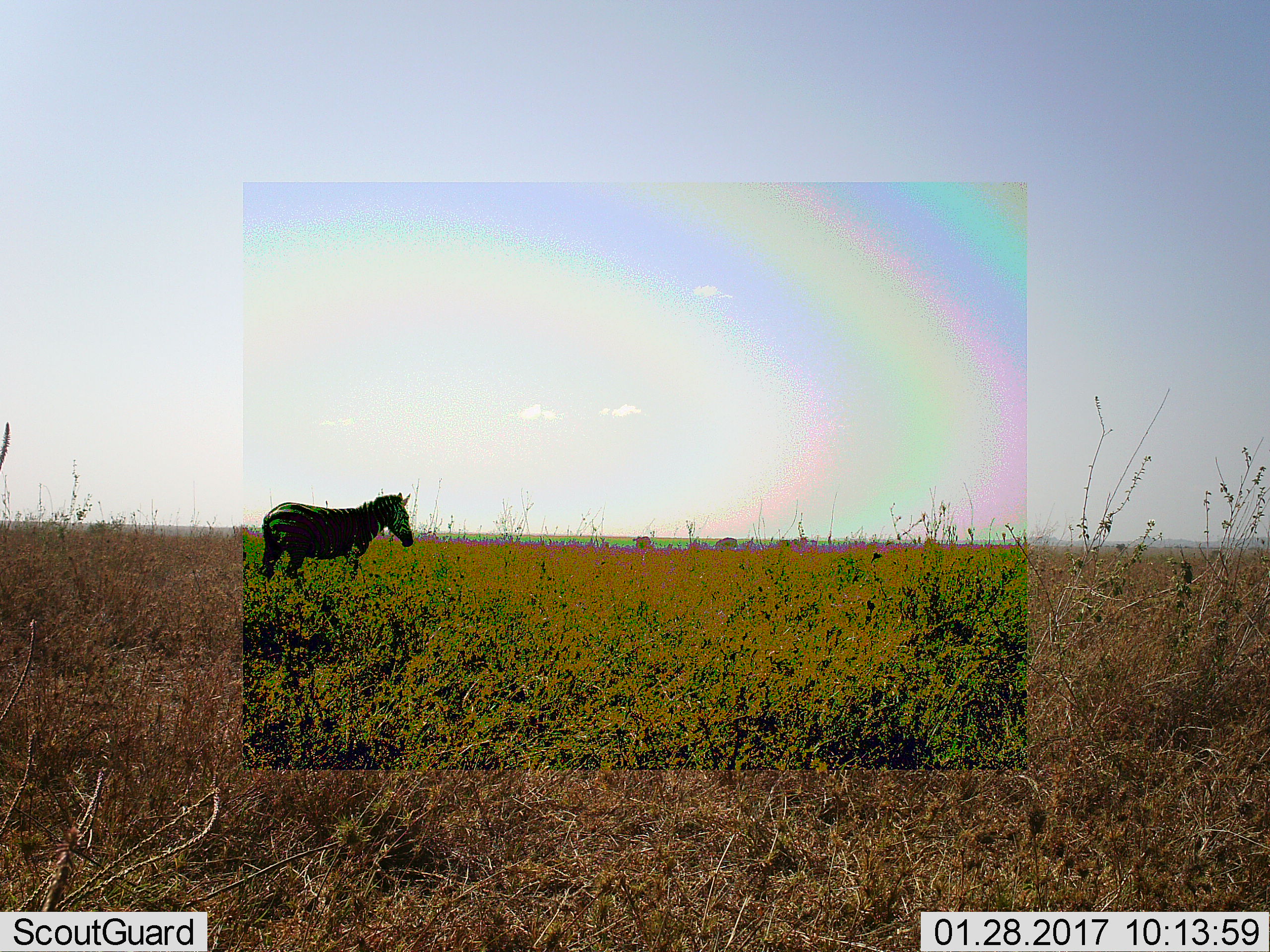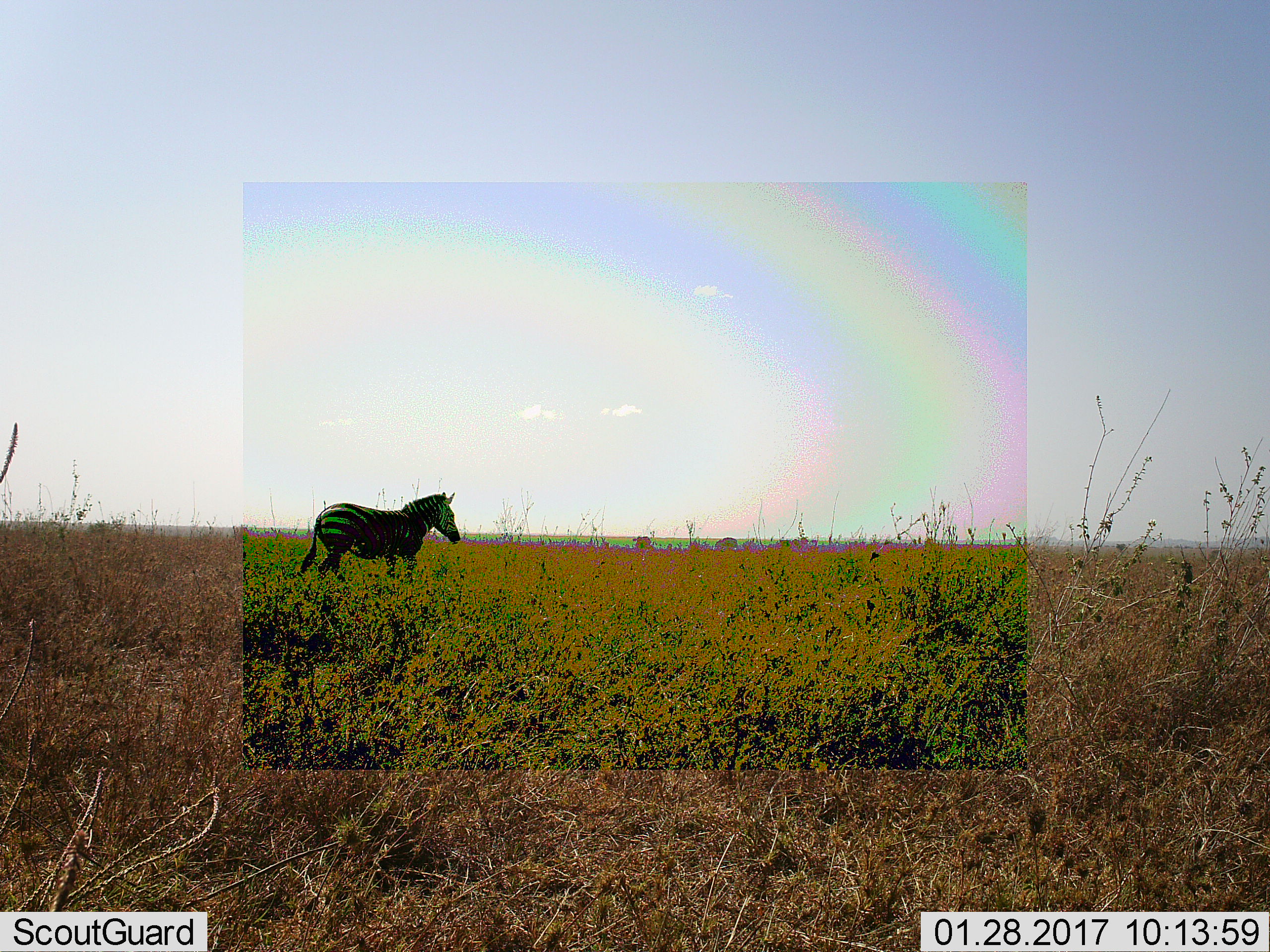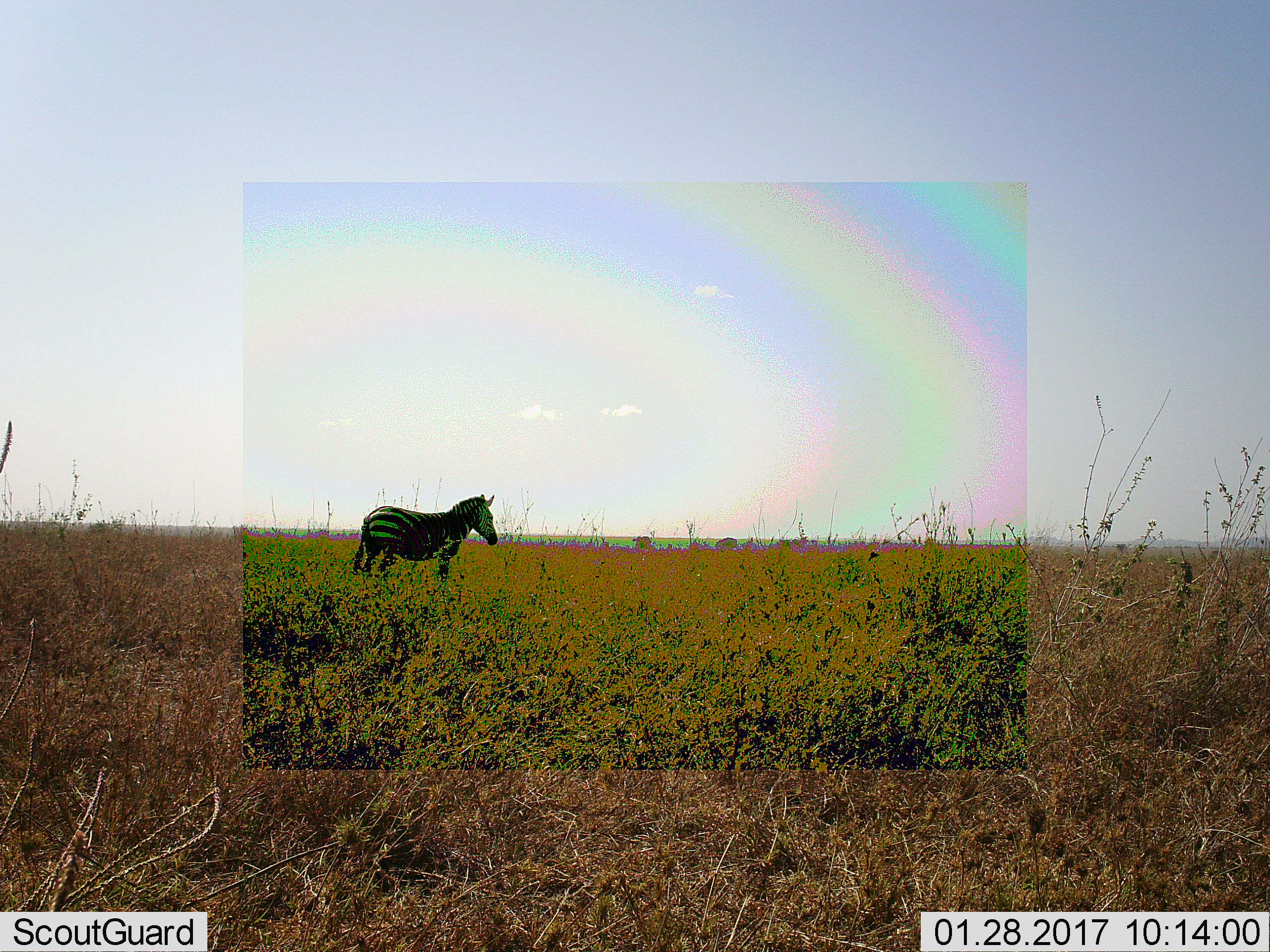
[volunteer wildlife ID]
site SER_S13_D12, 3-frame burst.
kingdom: Animalia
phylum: Chordata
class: Mammalia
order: Perissodactyla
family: Equidae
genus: Equus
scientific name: Equus quagga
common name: plains zebra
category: zebraplains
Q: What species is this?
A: Zebraplains (plains zebra) (Equus quagga).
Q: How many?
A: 1.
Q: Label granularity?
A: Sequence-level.